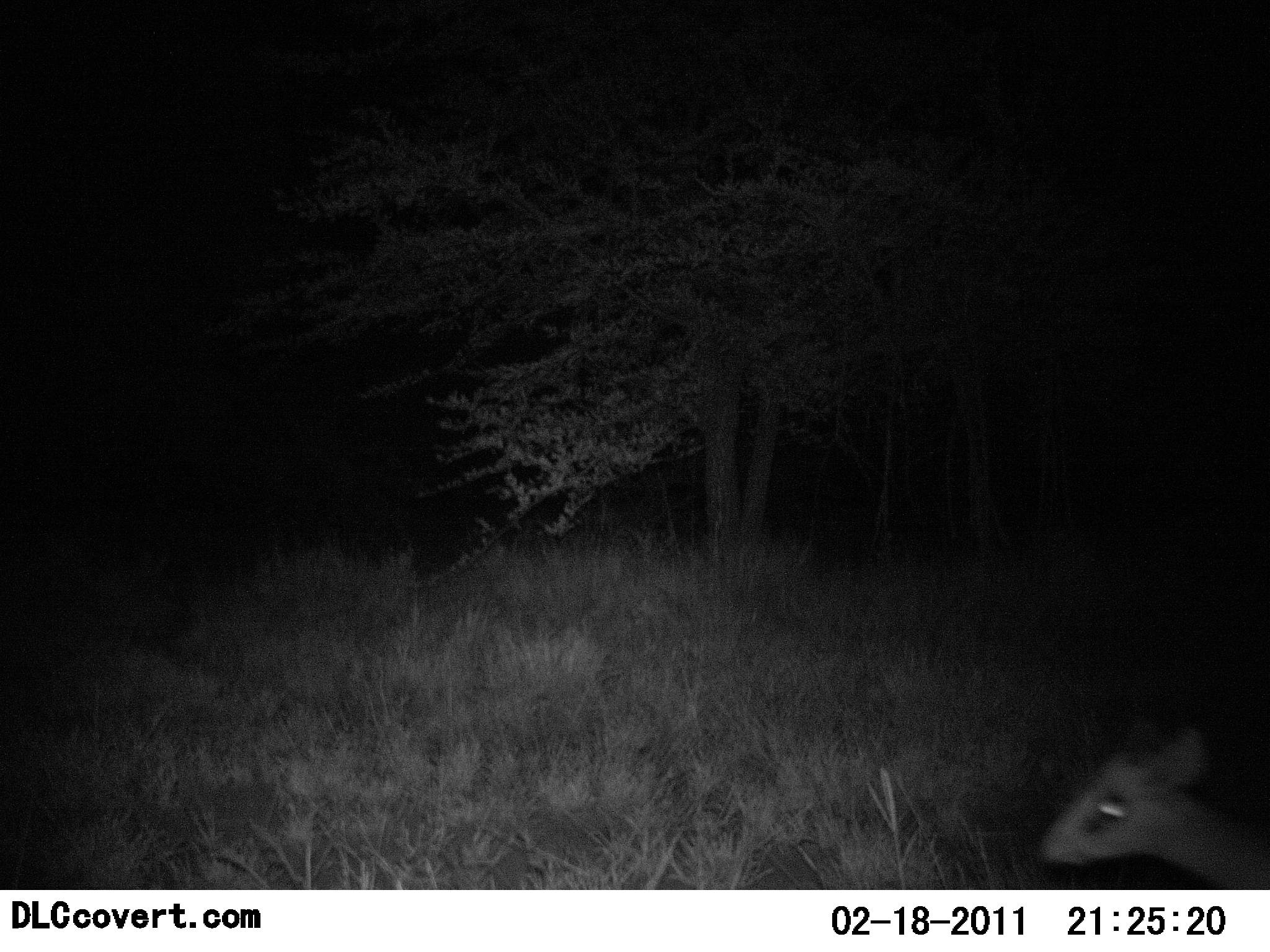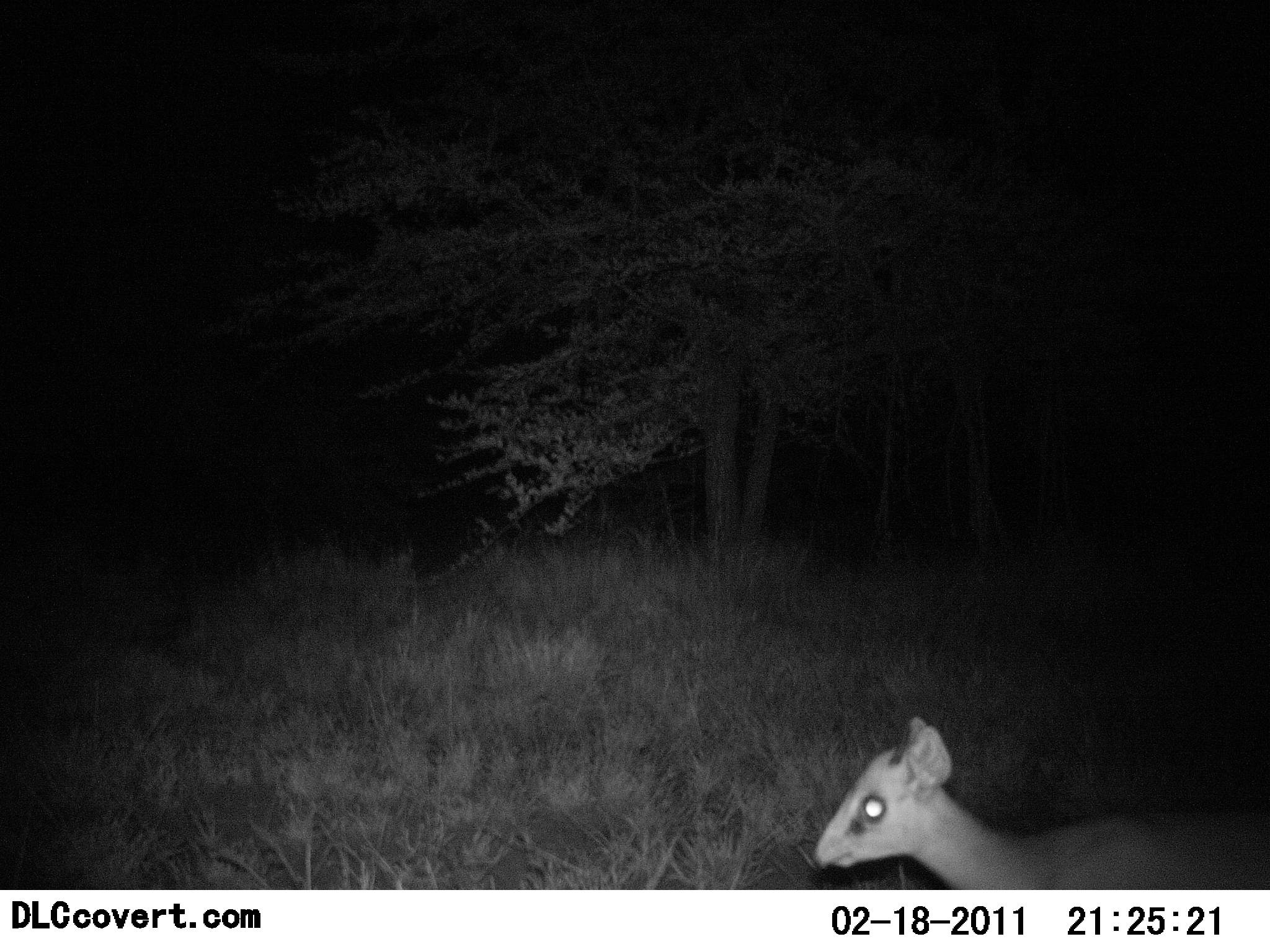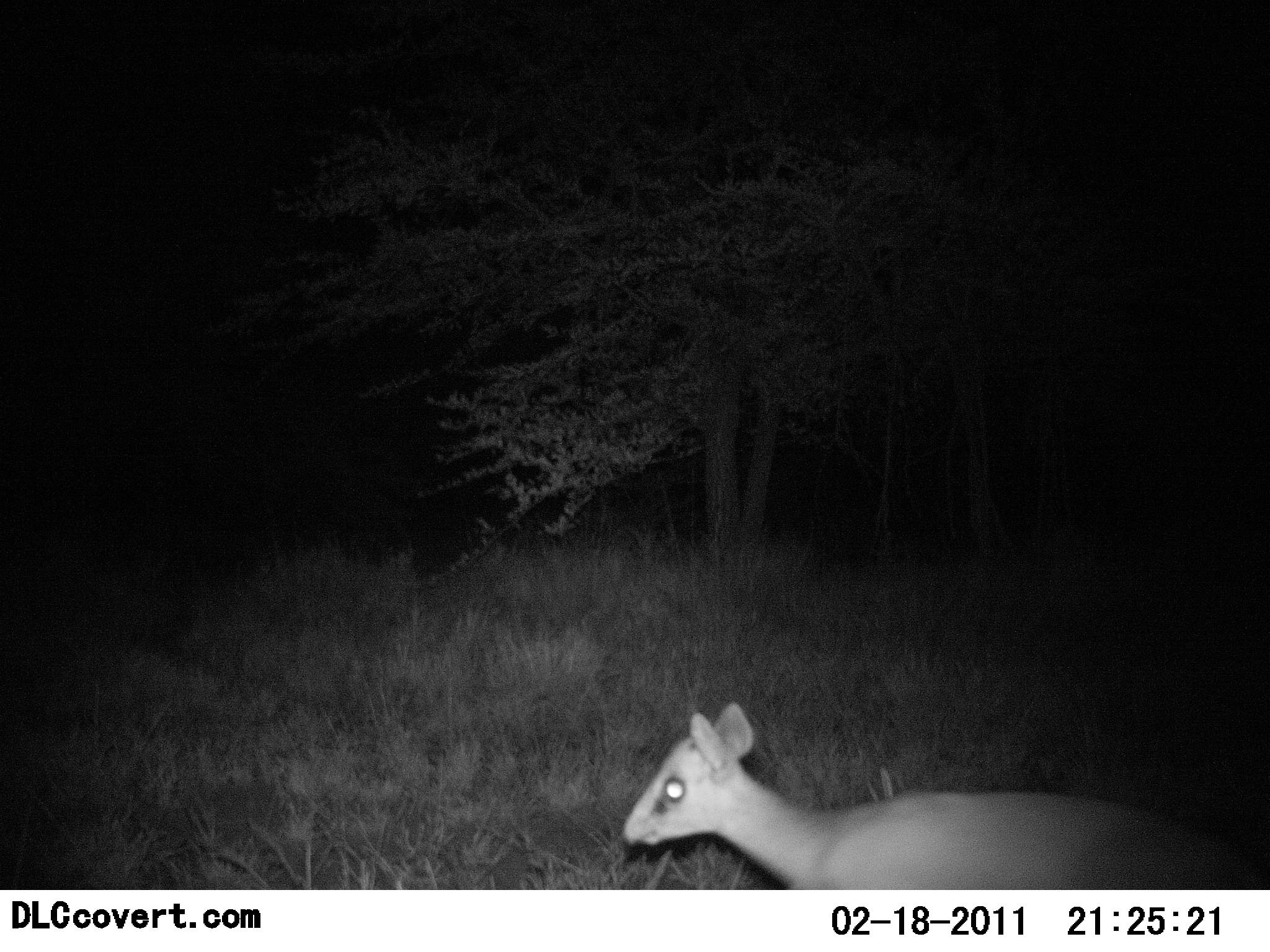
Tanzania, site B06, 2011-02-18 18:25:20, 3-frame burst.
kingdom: Animalia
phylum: Chordata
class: Mammalia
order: Artiodactyla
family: Bovidae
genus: Madoqua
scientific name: Madoqua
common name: dikdik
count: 1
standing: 0%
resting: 0%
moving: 100%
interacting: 0%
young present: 0%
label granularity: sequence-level